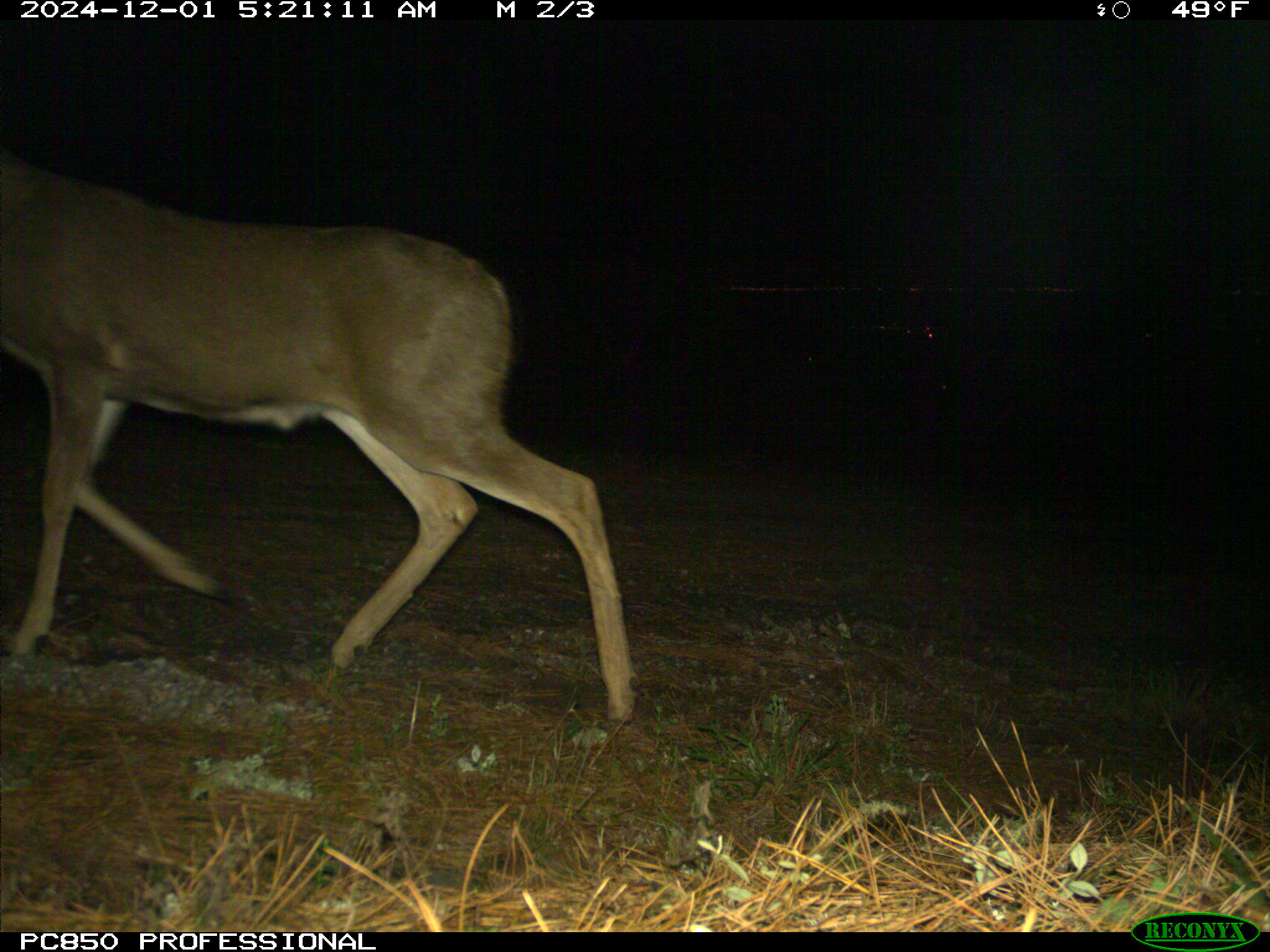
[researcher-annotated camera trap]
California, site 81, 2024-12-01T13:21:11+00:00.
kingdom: Animalia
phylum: Chordata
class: Mammalia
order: Artiodactyla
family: Cervidae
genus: Odocoileus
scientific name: Odocoileus hemionus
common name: mule deer